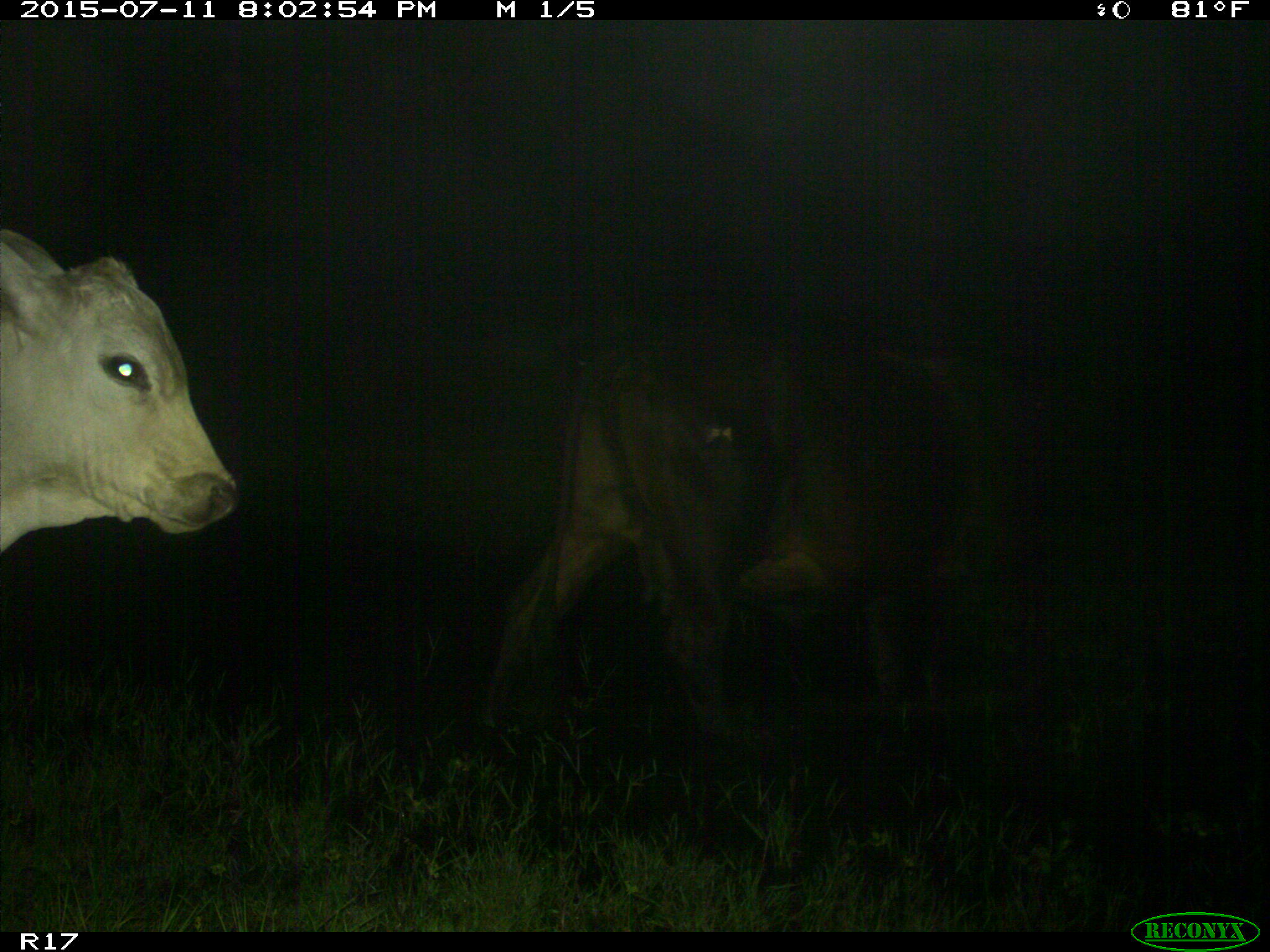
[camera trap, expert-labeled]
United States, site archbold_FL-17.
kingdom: Animalia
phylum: Chordata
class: Mammalia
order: Artiodactyla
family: Bovidae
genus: Bos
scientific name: Bos taurus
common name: domestic cow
Bos taurus (domestic cow).